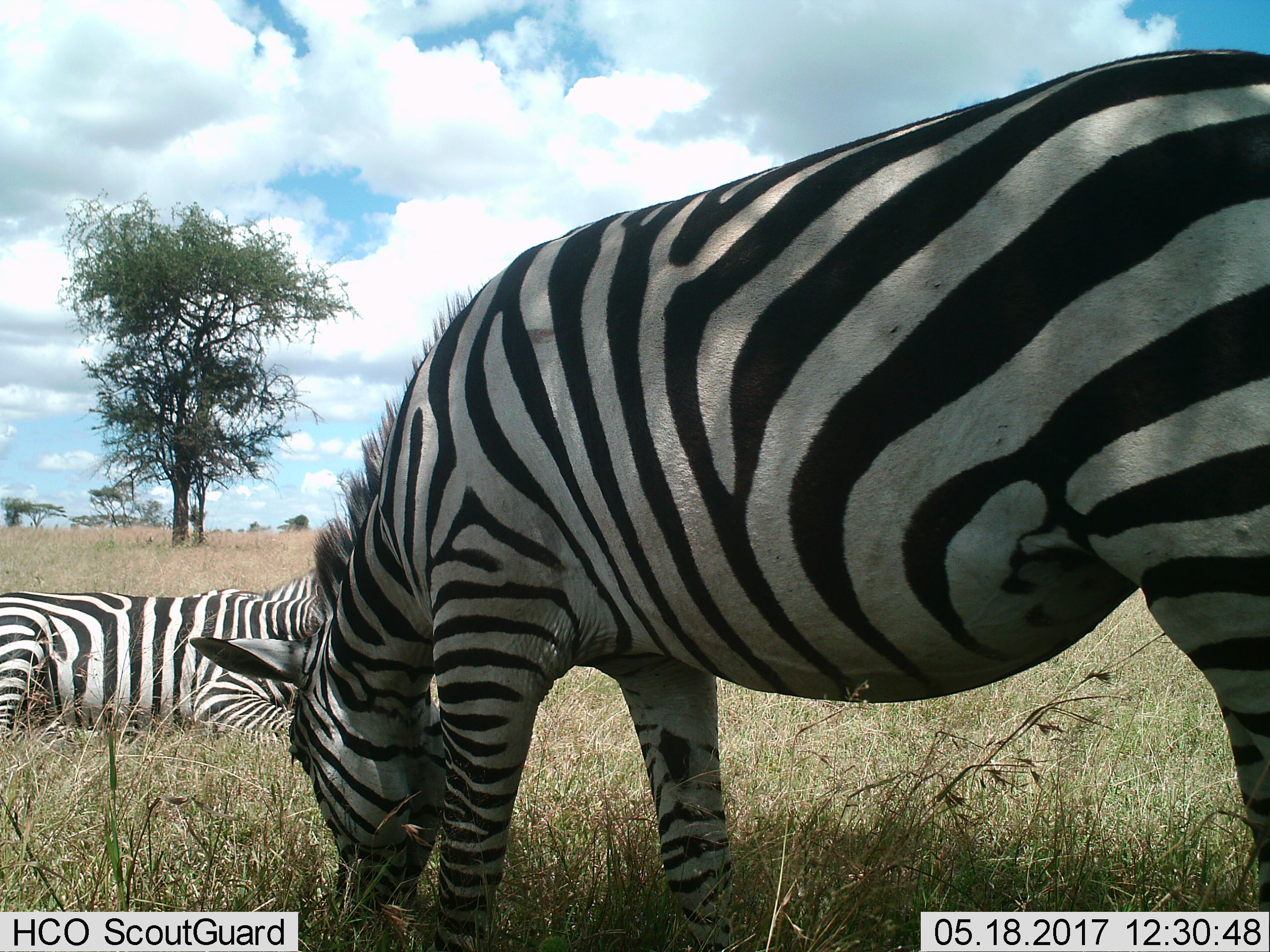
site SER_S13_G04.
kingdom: Animalia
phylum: Chordata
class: Mammalia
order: Perissodactyla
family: Equidae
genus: Equus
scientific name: Equus quagga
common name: plains zebra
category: zebraplains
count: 2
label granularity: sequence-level